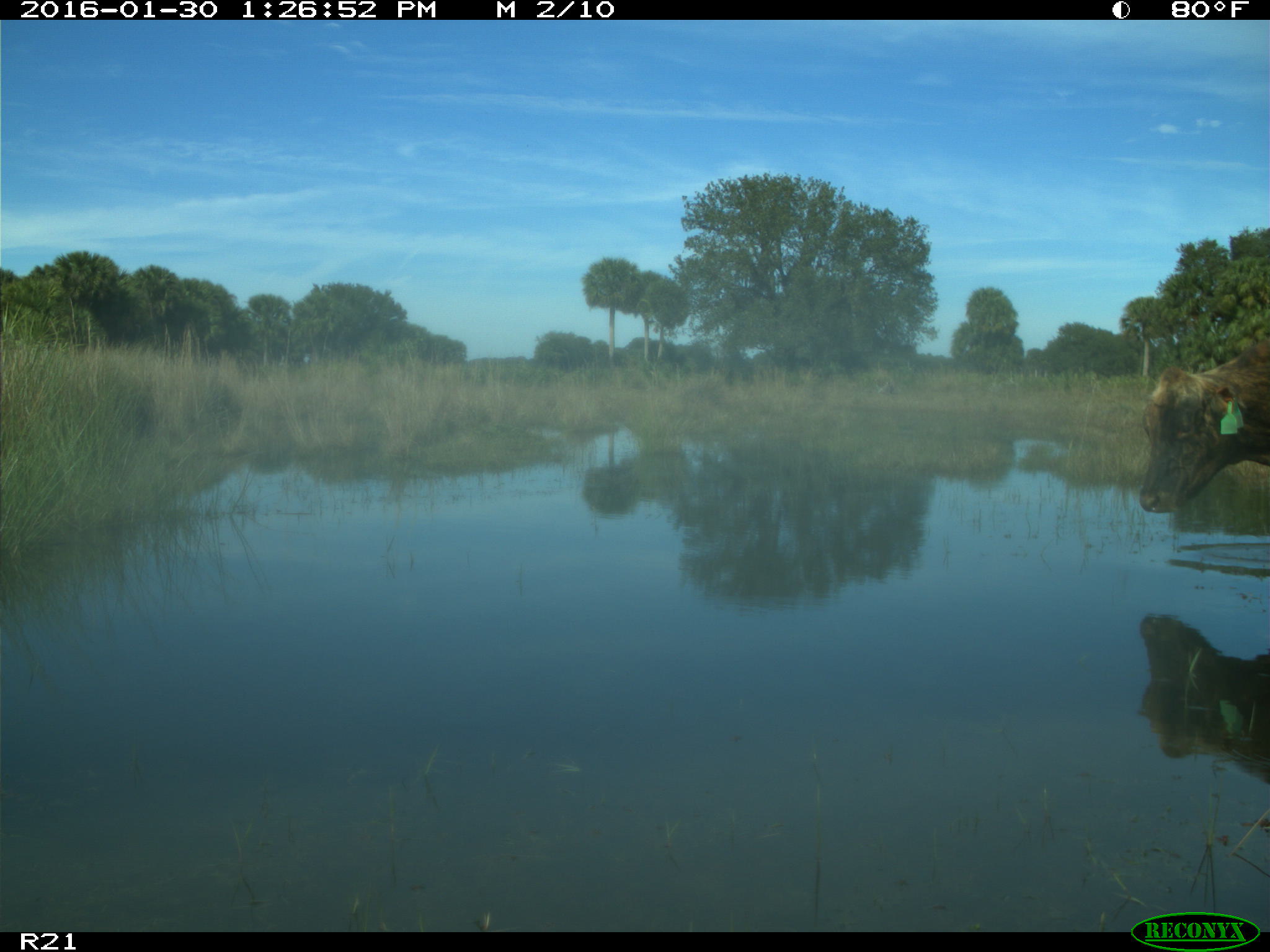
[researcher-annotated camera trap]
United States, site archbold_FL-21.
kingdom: Animalia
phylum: Chordata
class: Mammalia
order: Artiodactyla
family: Bovidae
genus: Bos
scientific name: Bos taurus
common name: domestic cow